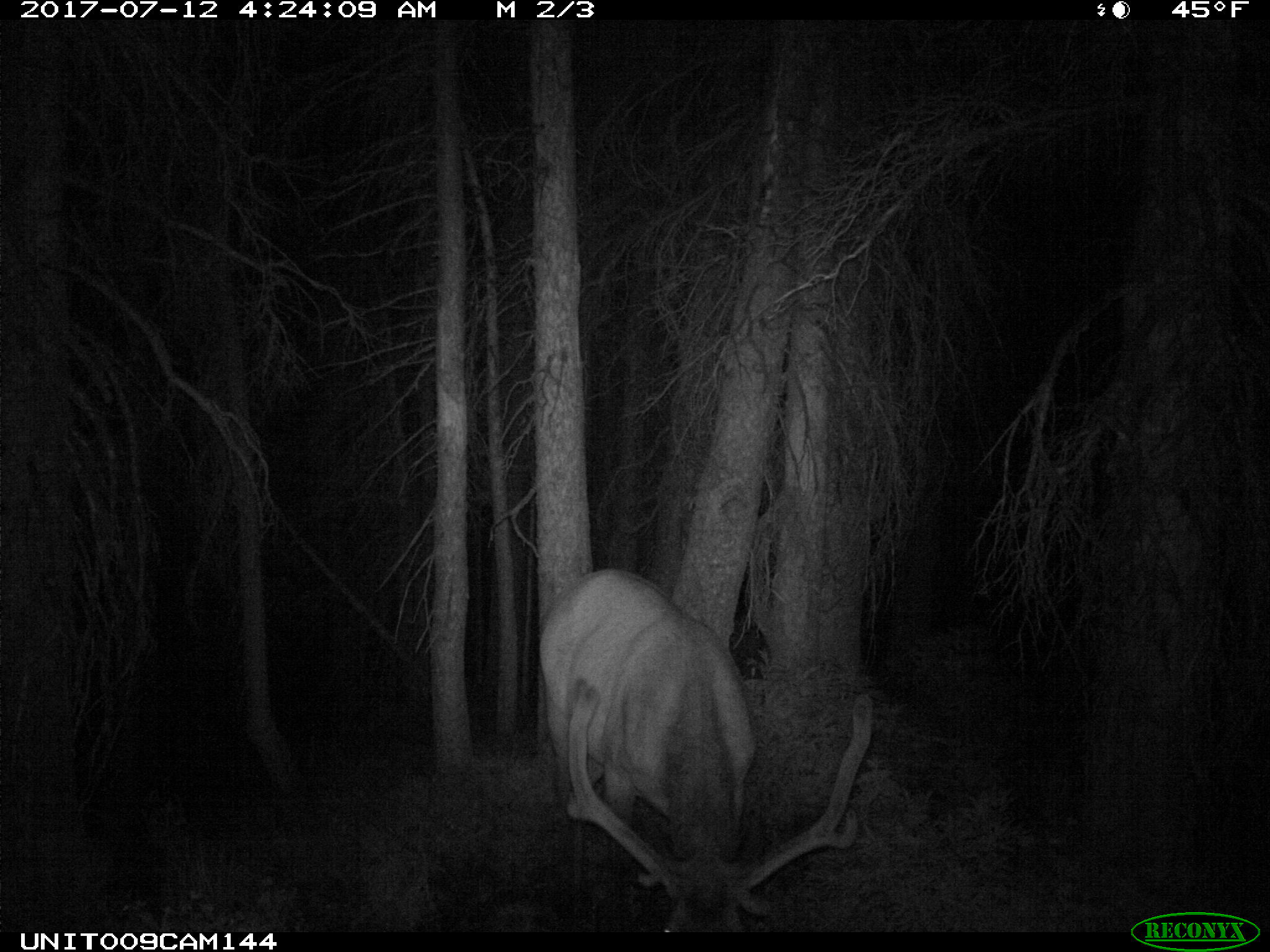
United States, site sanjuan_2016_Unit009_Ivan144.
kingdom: Animalia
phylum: Chordata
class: Mammalia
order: Artiodactyla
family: Cervidae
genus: Cervus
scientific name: Cervus elaphus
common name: red deer